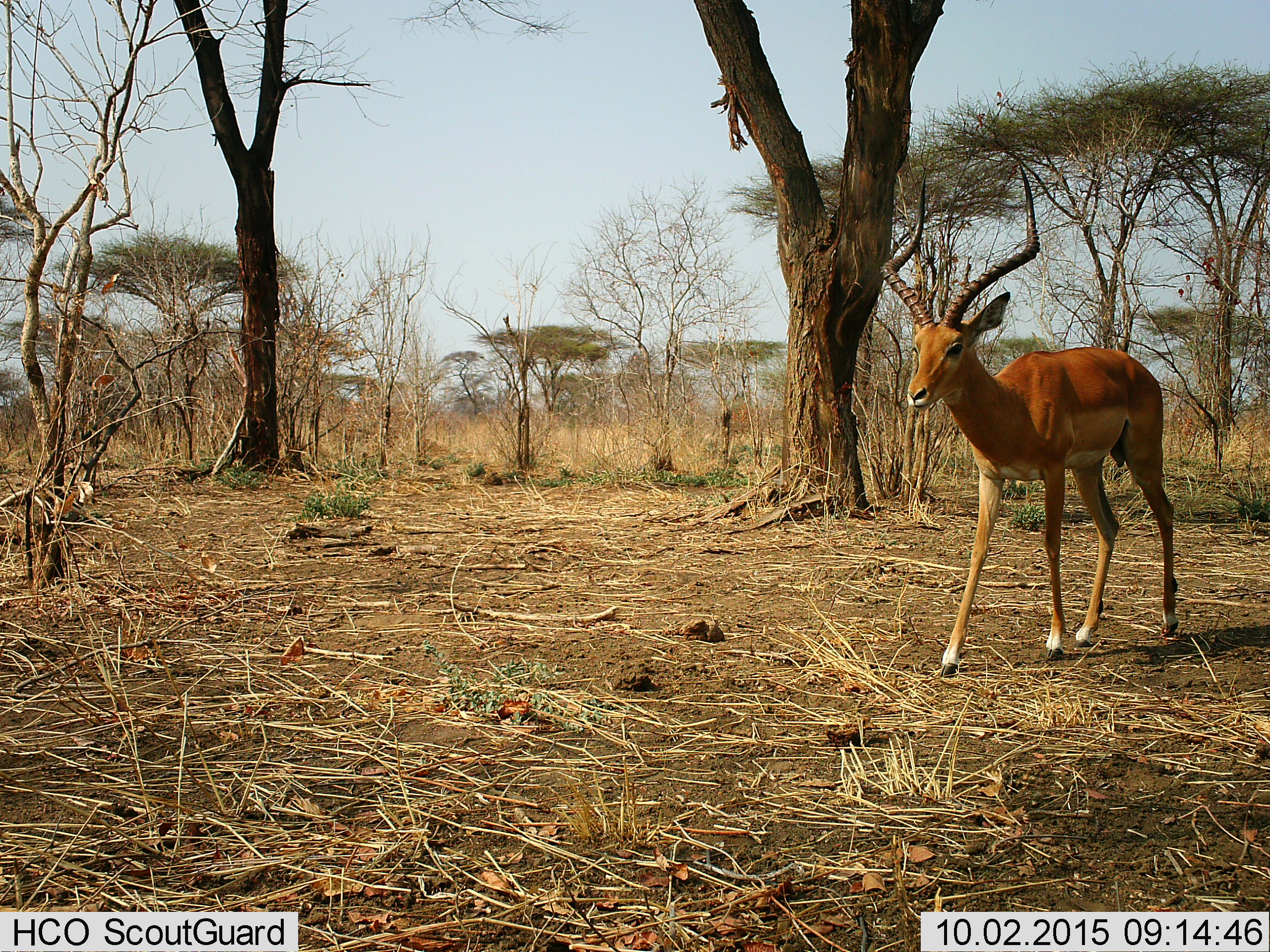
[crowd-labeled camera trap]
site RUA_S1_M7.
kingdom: Animalia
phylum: Chordata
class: Mammalia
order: Artiodactyla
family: Bovidae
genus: Aepyceros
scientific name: Aepyceros melampus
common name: impala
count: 1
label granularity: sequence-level